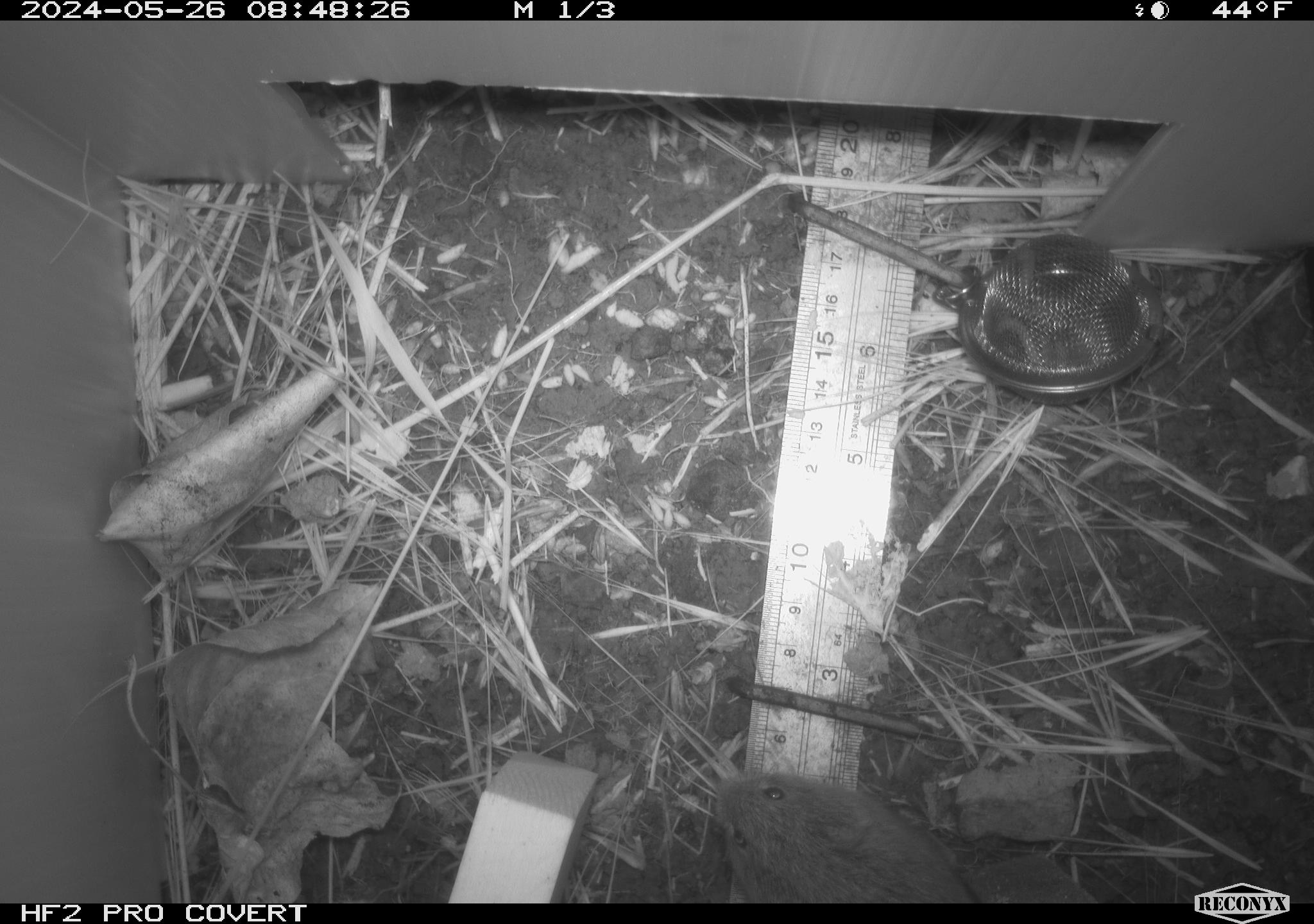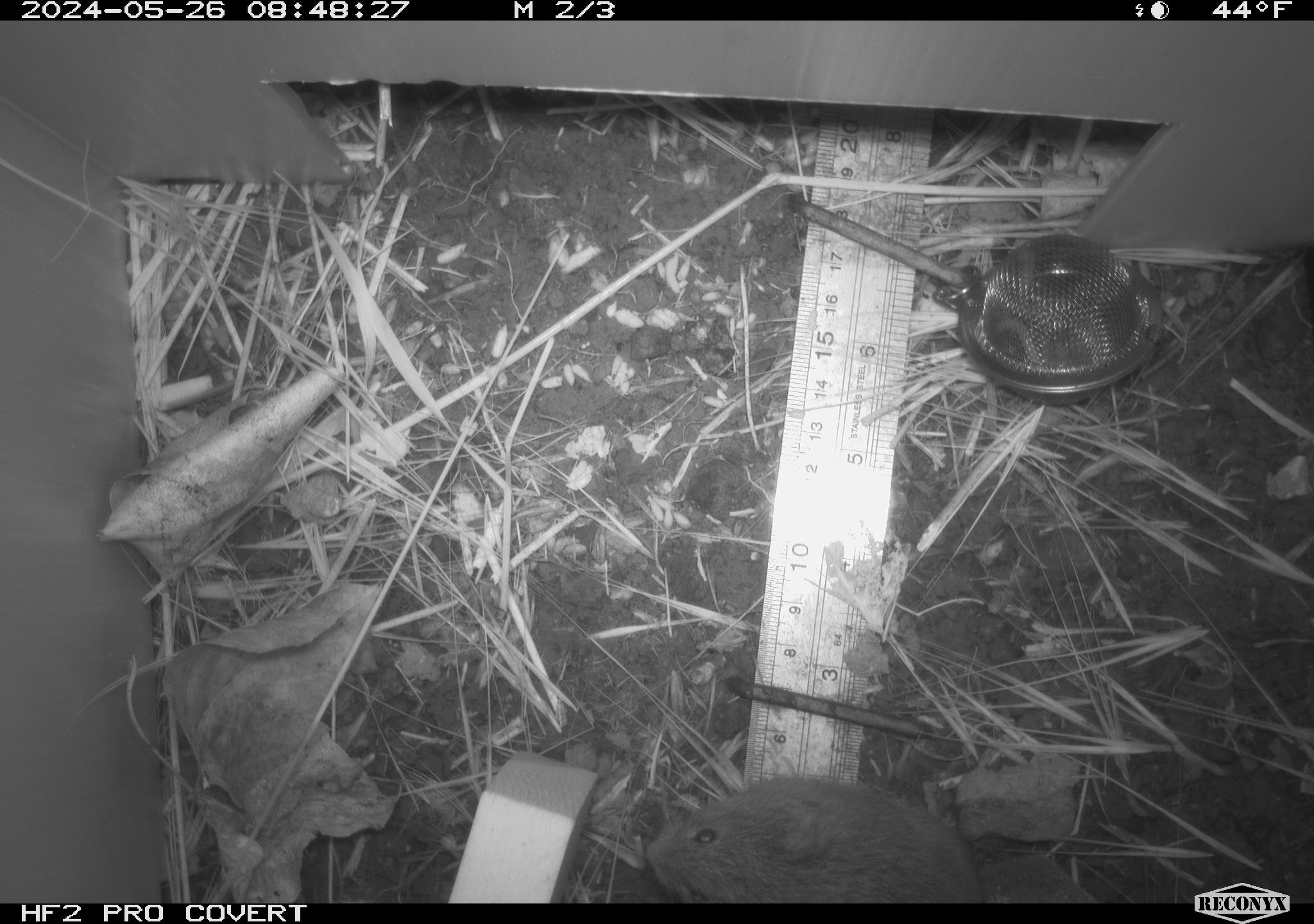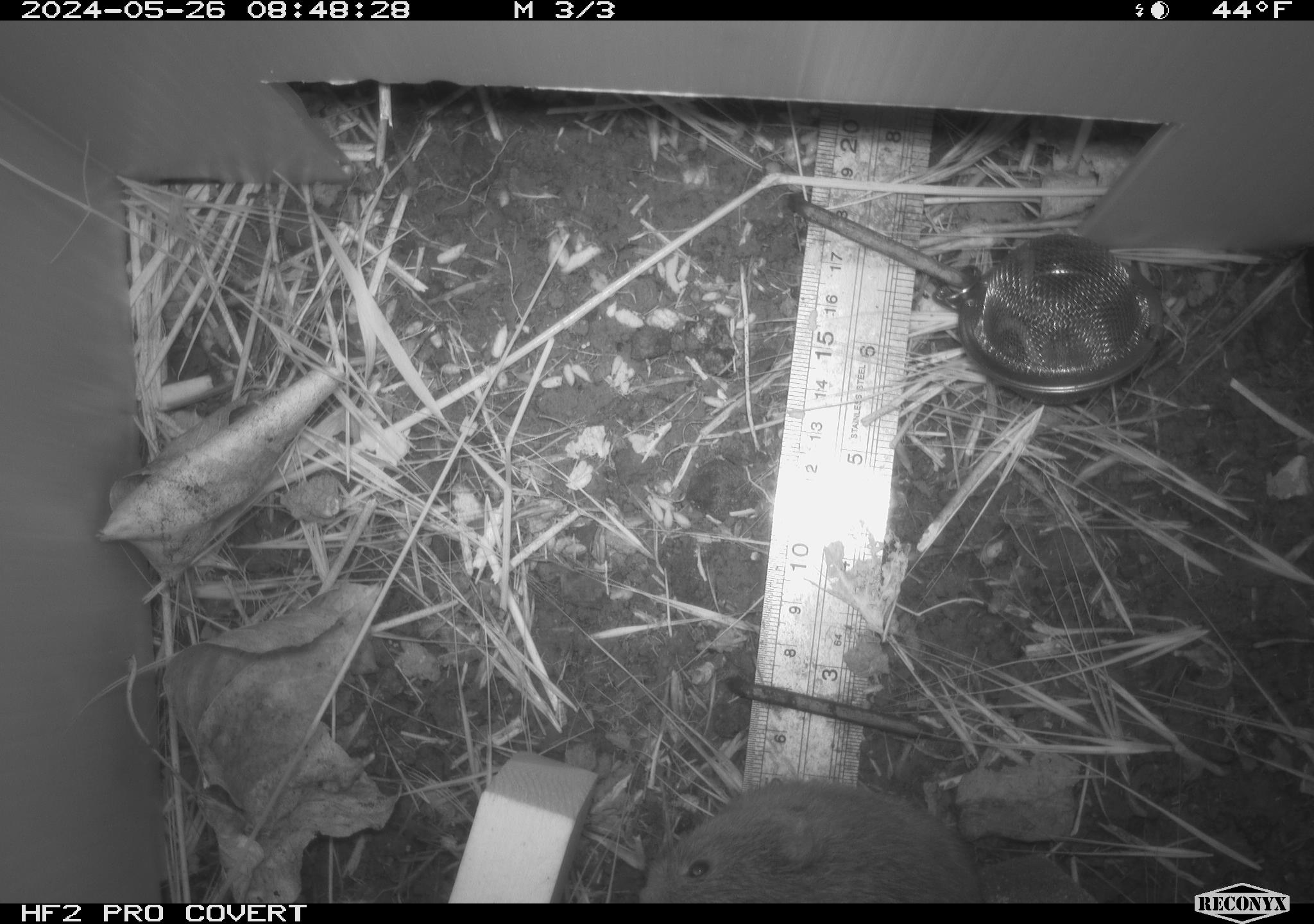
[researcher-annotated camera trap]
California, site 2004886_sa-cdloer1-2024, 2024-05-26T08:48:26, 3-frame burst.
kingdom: Animalia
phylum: Chordata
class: Mammalia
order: Rodentia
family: Cricetidae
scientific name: Arvicolinae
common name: voles, lemmings, and muskrats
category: arvicolinae subfamily